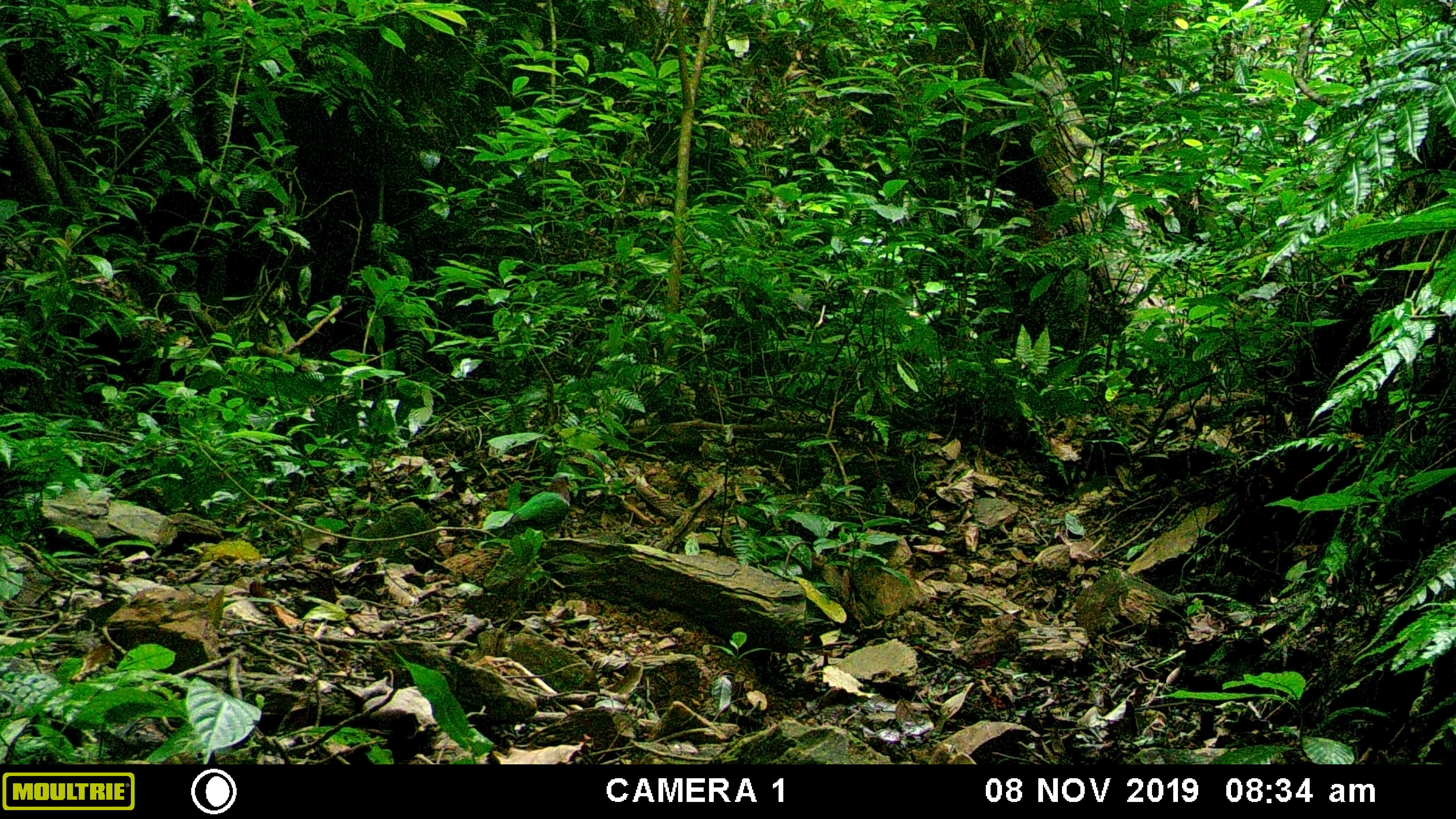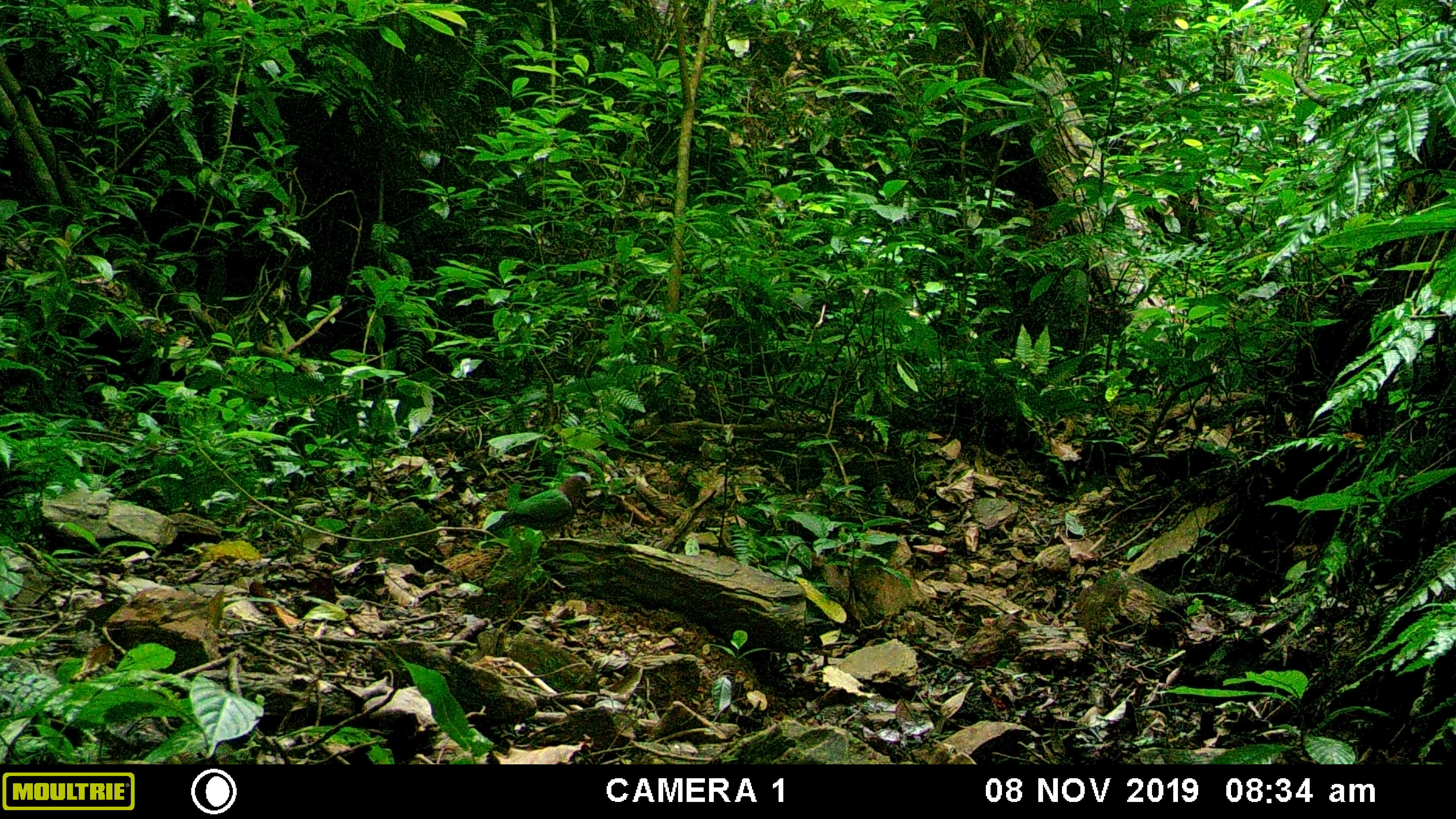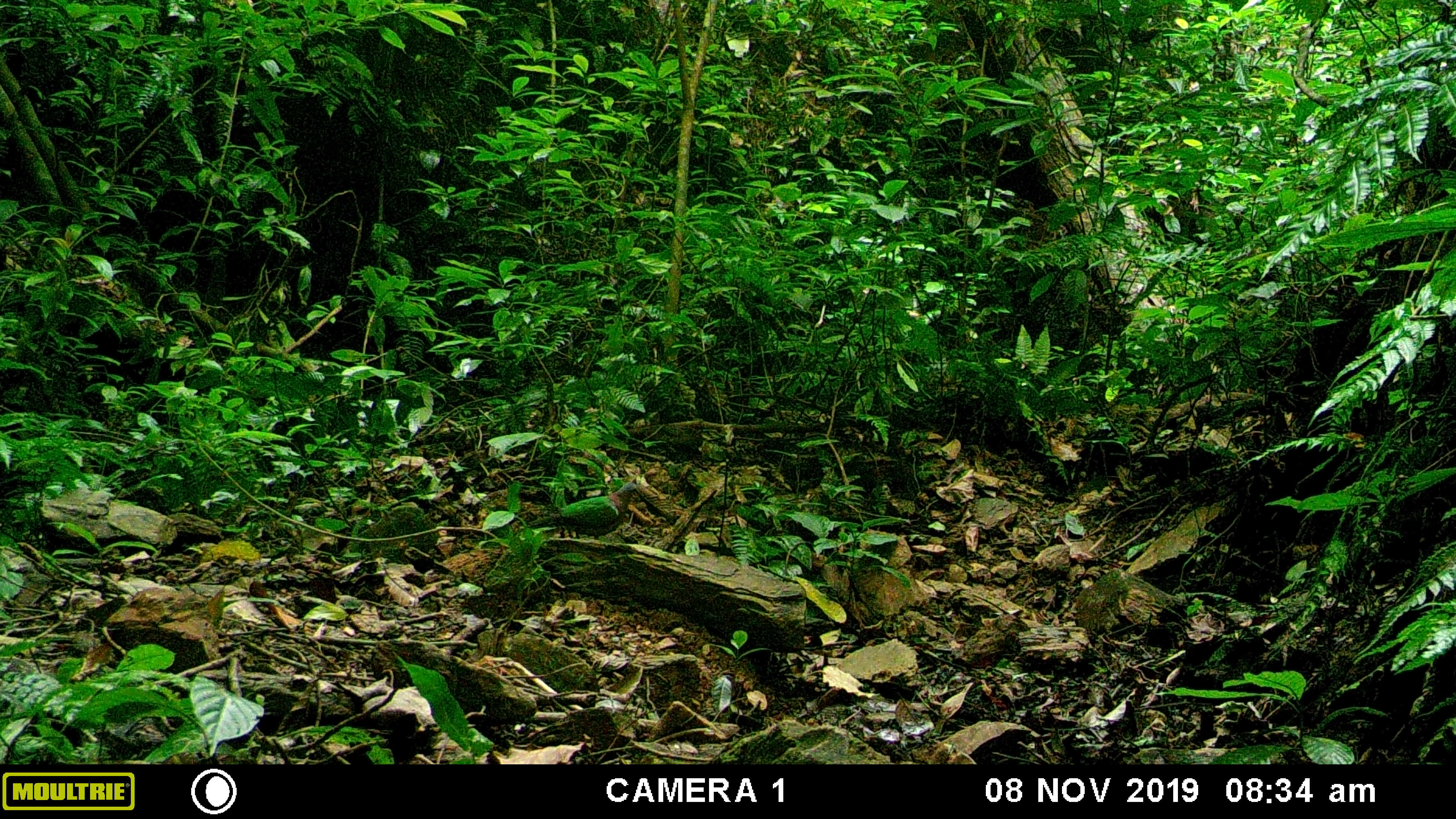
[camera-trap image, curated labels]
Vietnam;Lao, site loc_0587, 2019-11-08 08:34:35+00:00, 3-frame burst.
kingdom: Animalia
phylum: Chordata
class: Aves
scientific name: Aves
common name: bird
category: unidentified bird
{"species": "unidentified bird (bird) (Aves)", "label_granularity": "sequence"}